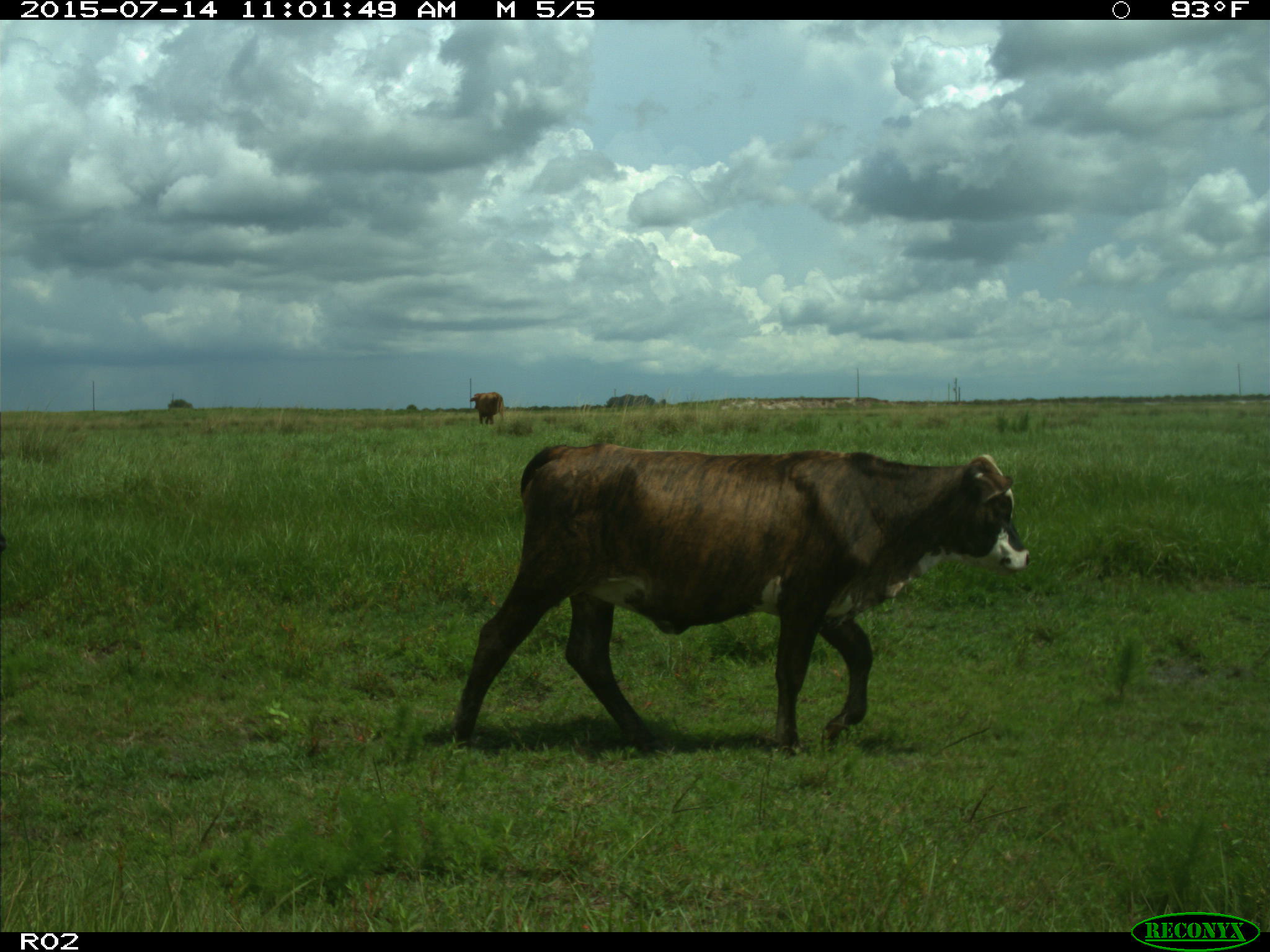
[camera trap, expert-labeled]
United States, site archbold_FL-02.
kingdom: Animalia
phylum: Chordata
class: Mammalia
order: Artiodactyla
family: Bovidae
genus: Bos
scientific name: Bos taurus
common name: domestic cow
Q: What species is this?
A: Bos taurus (domestic cow).